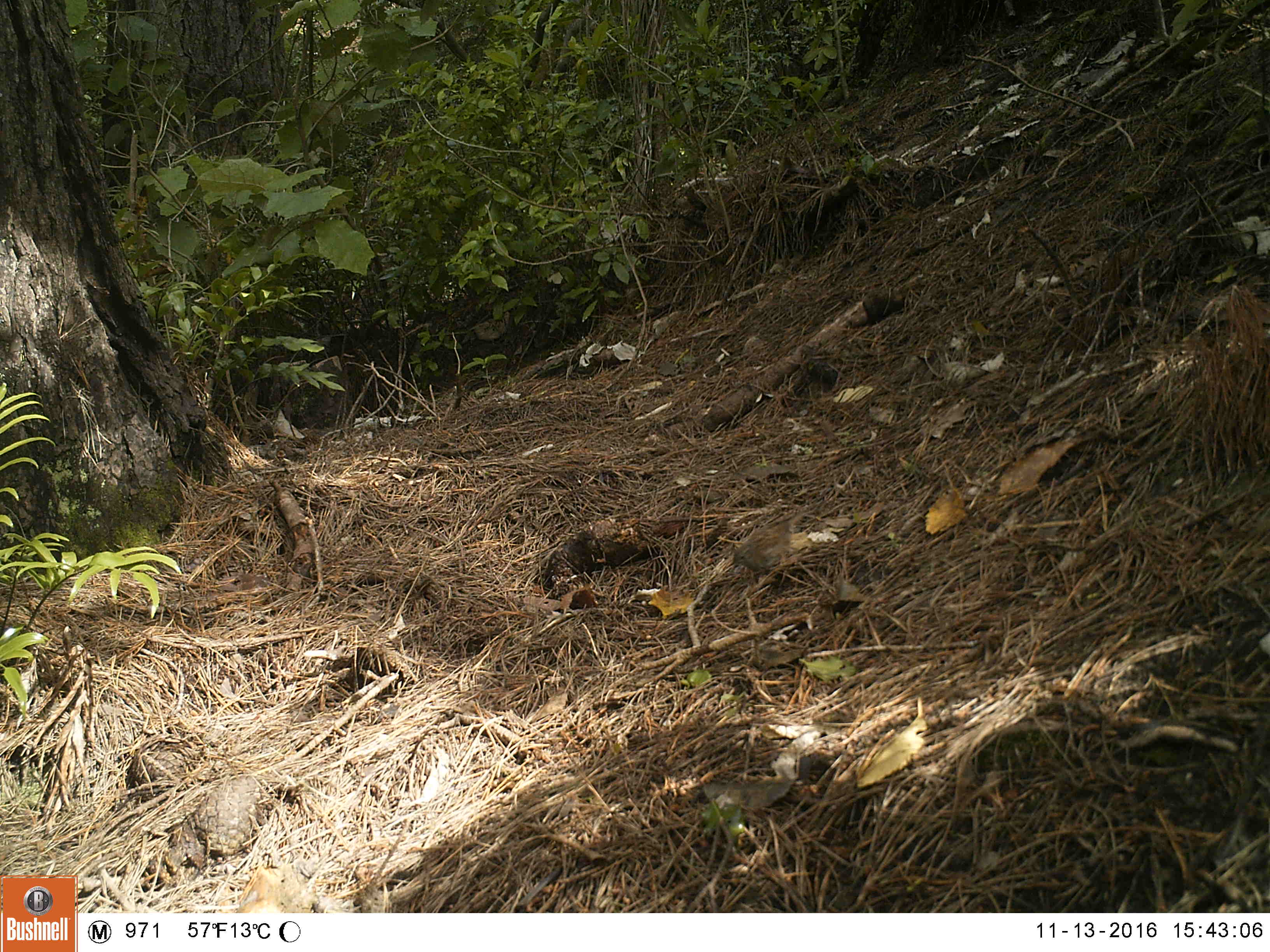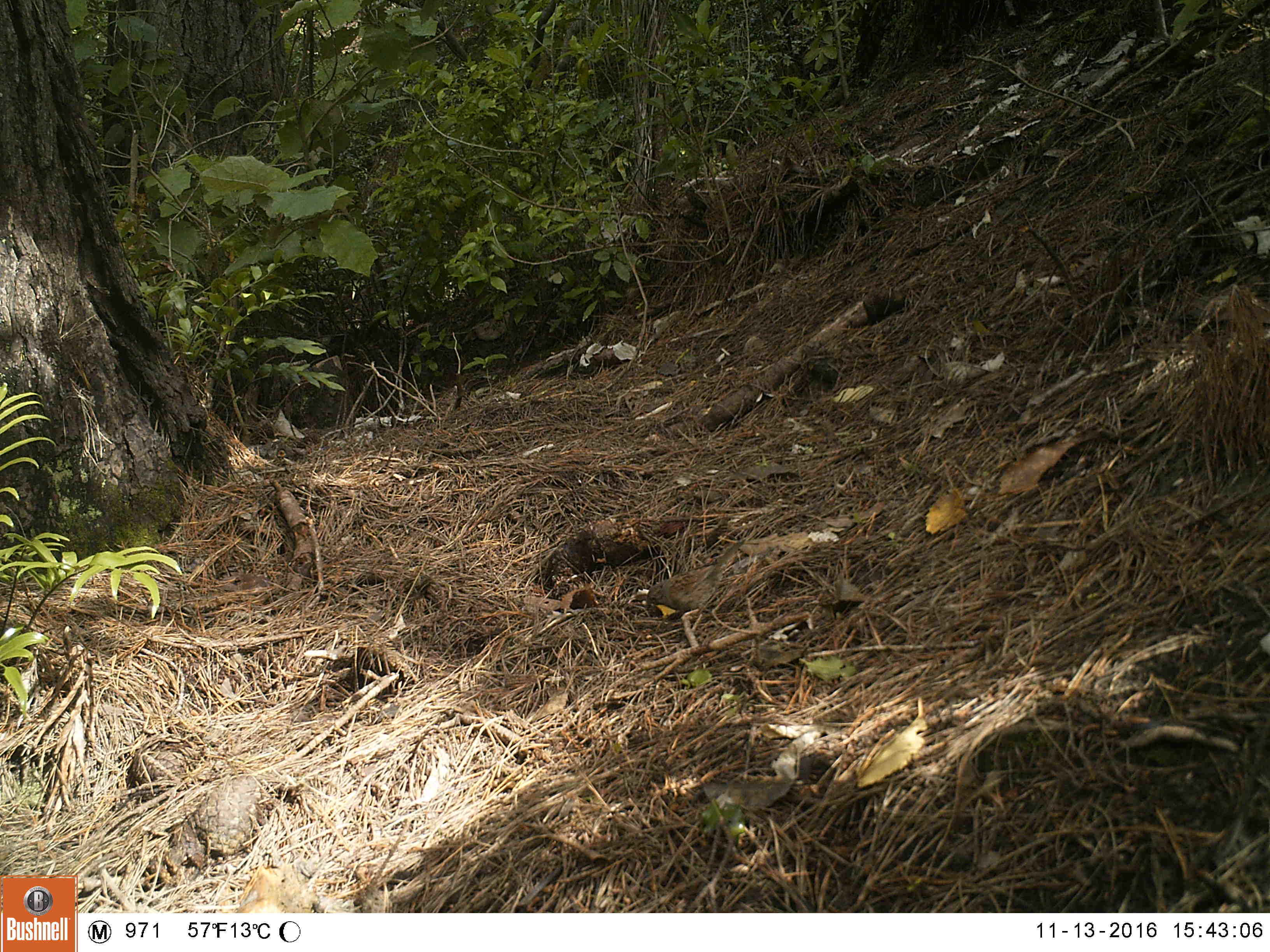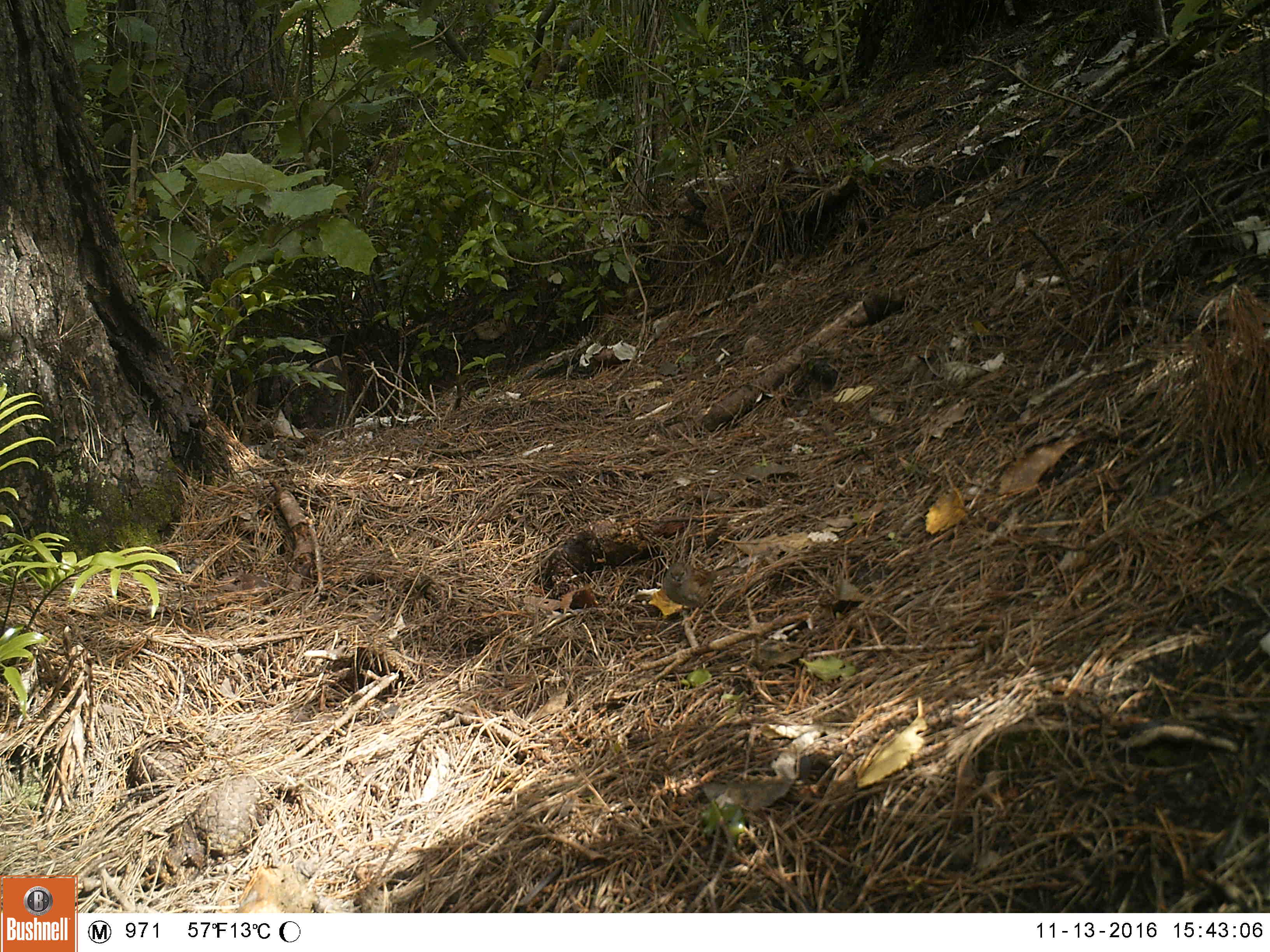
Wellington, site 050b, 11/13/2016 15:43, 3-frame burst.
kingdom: Animalia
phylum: Chordata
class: Aves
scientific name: Aves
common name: bird